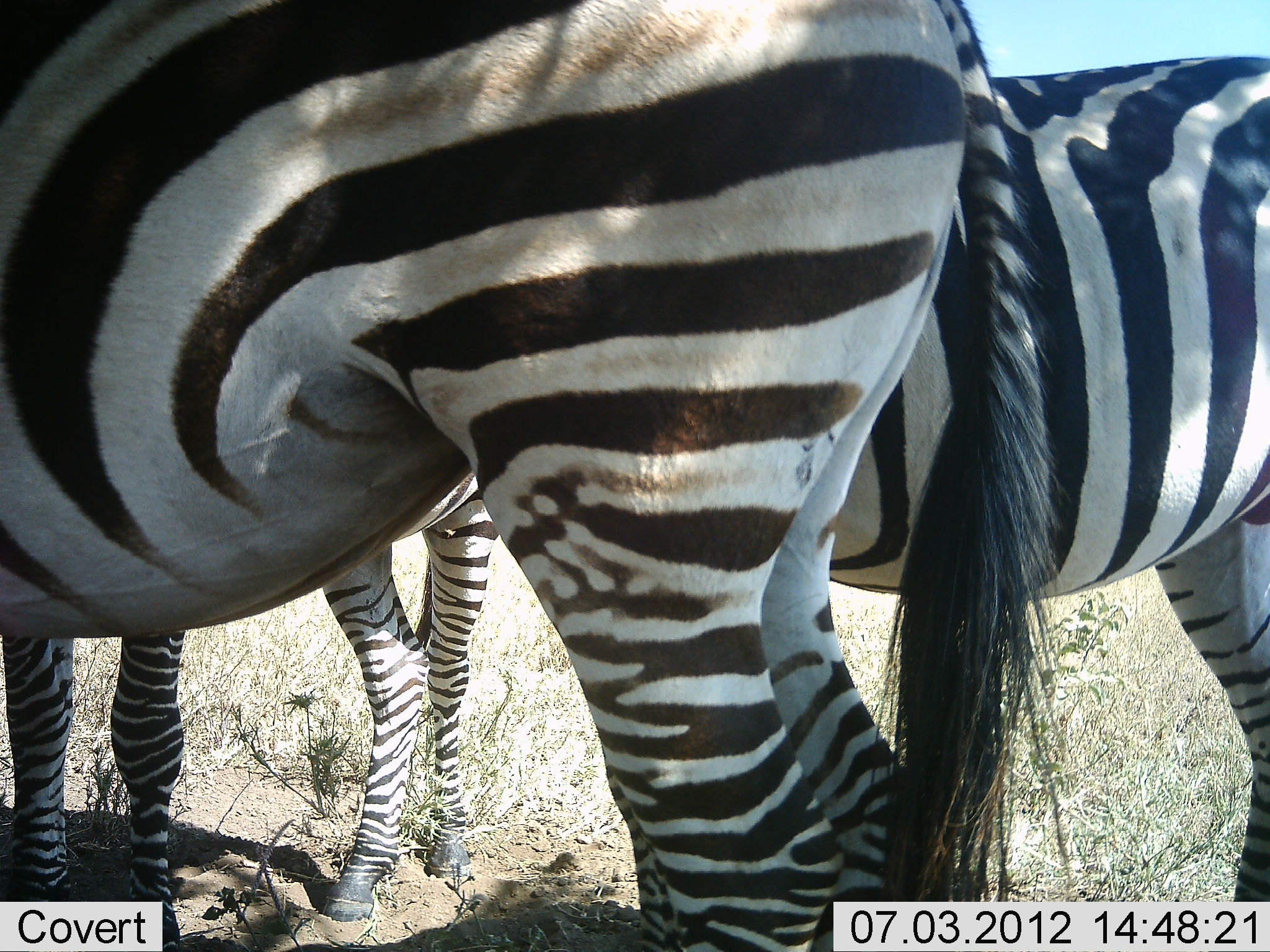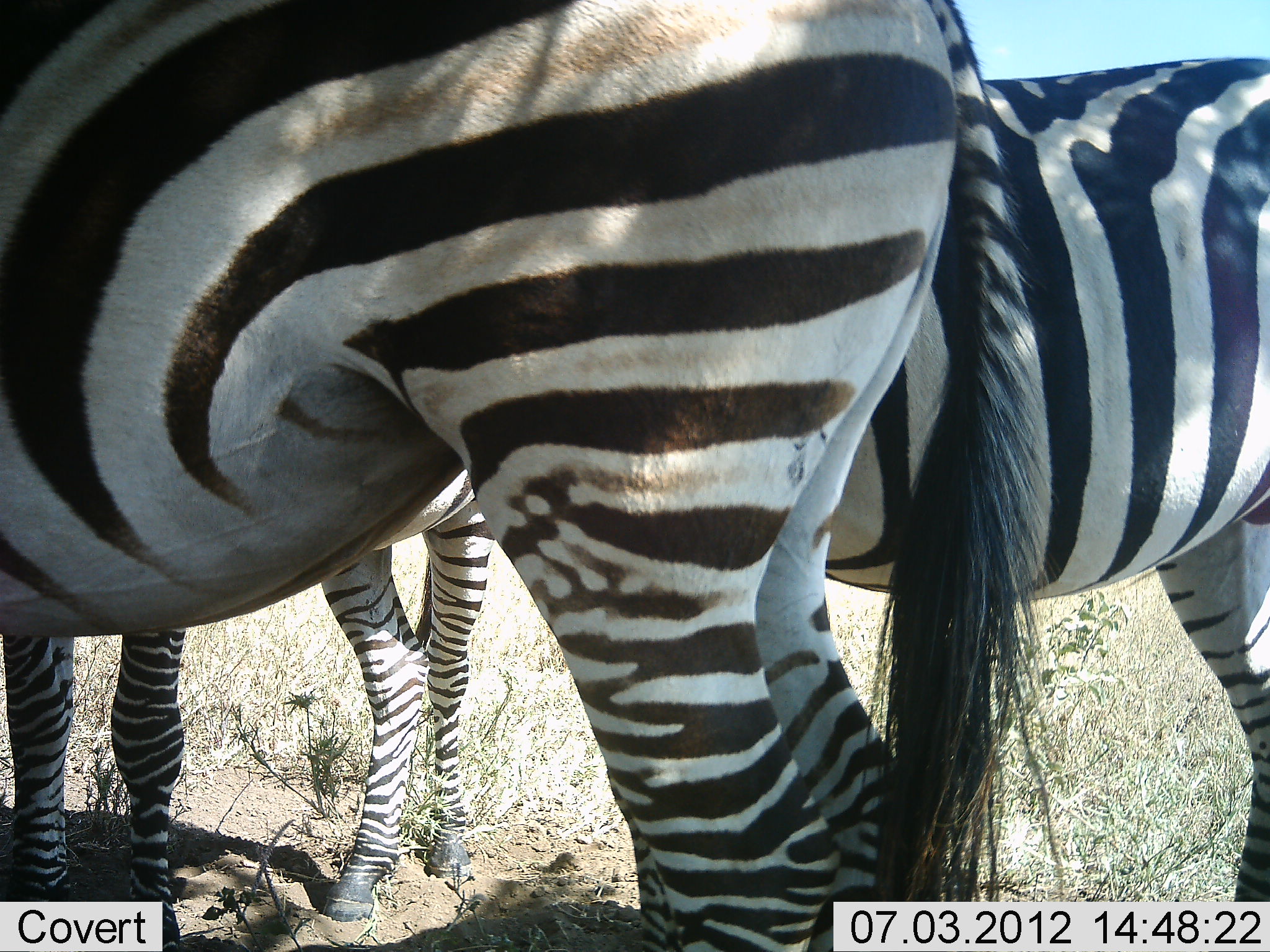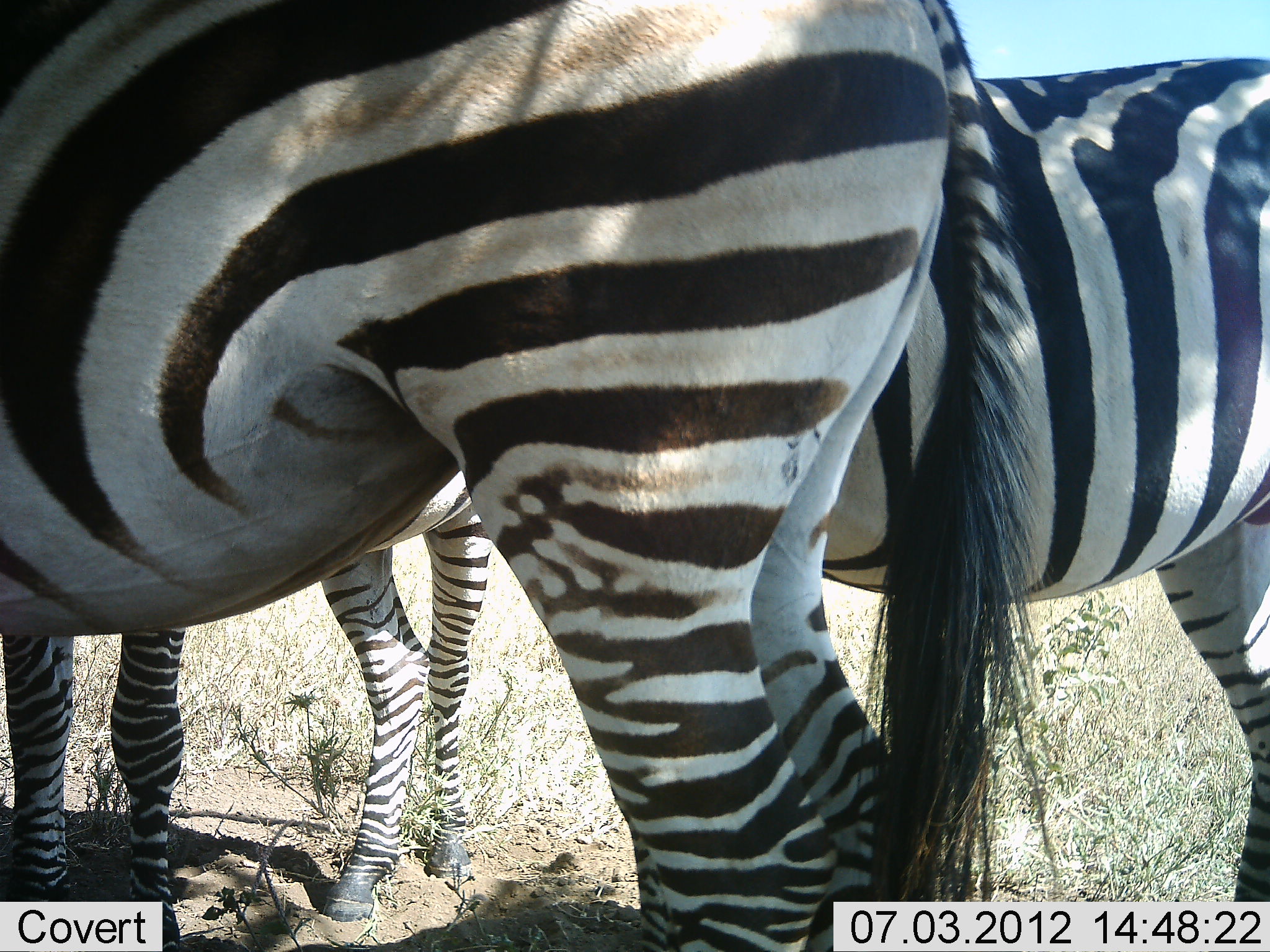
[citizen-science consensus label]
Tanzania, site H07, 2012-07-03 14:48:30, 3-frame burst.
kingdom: Animalia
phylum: Chordata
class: Mammalia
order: Perissodactyla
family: Equidae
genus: Equus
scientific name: Equus quagga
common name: plains zebra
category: zebra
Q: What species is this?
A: Zebra (plains zebra) (Equus quagga).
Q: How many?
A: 3.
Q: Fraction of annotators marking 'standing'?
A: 100%.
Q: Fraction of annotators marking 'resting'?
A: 0%.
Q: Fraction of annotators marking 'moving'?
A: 0%.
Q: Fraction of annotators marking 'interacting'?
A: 0%.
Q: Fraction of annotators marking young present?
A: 0%.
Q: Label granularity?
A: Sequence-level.